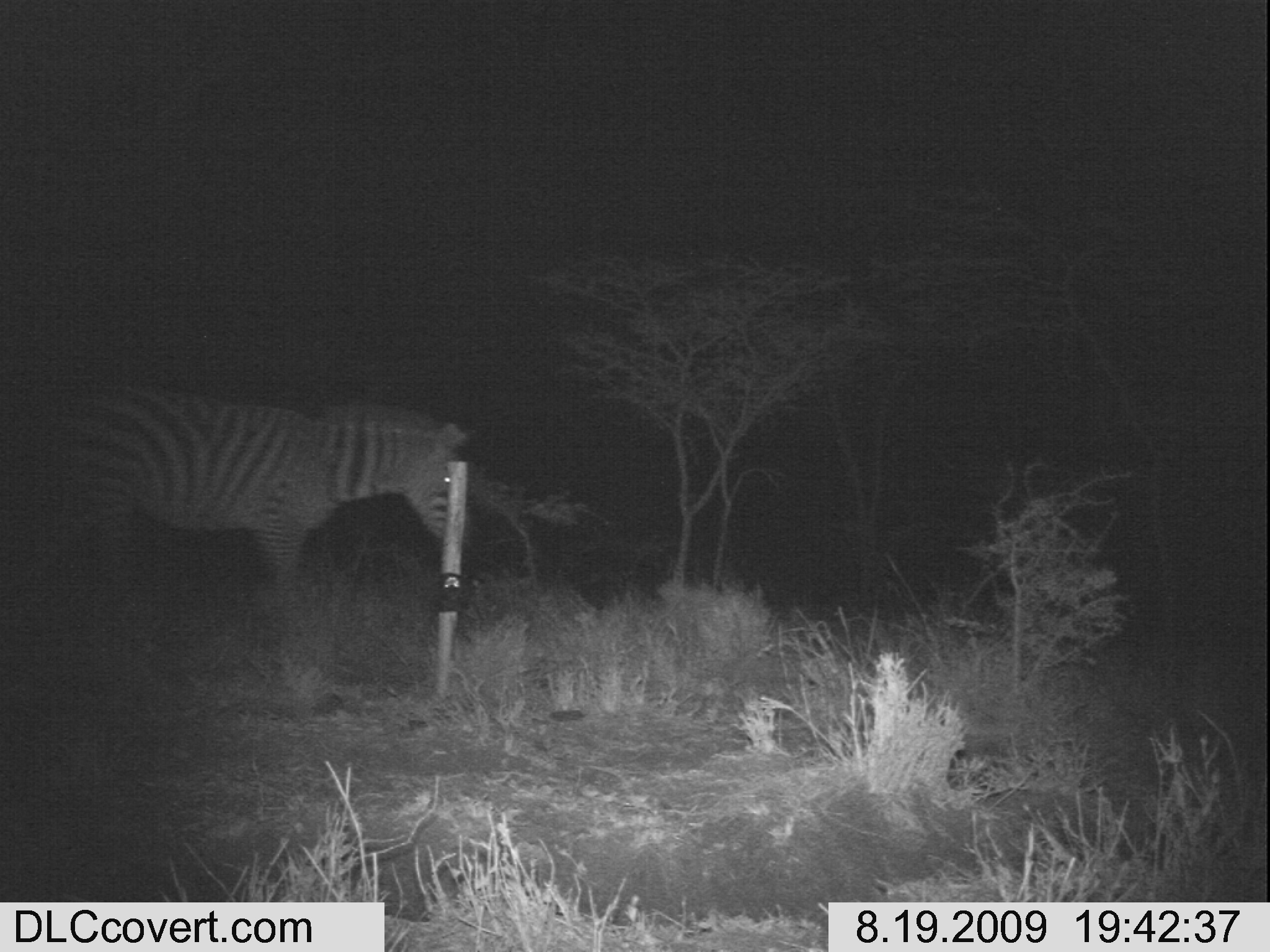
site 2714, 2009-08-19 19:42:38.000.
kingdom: Animalia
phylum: Chordata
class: Mammalia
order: Perissodactyla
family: Equidae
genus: Equus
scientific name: Equus quagga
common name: plains zebra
Equus quagga (plains zebra), count 1.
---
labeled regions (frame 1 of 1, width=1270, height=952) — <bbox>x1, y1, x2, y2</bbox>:
equus quagga: <bbox>21, 381, 468, 640</bbox>